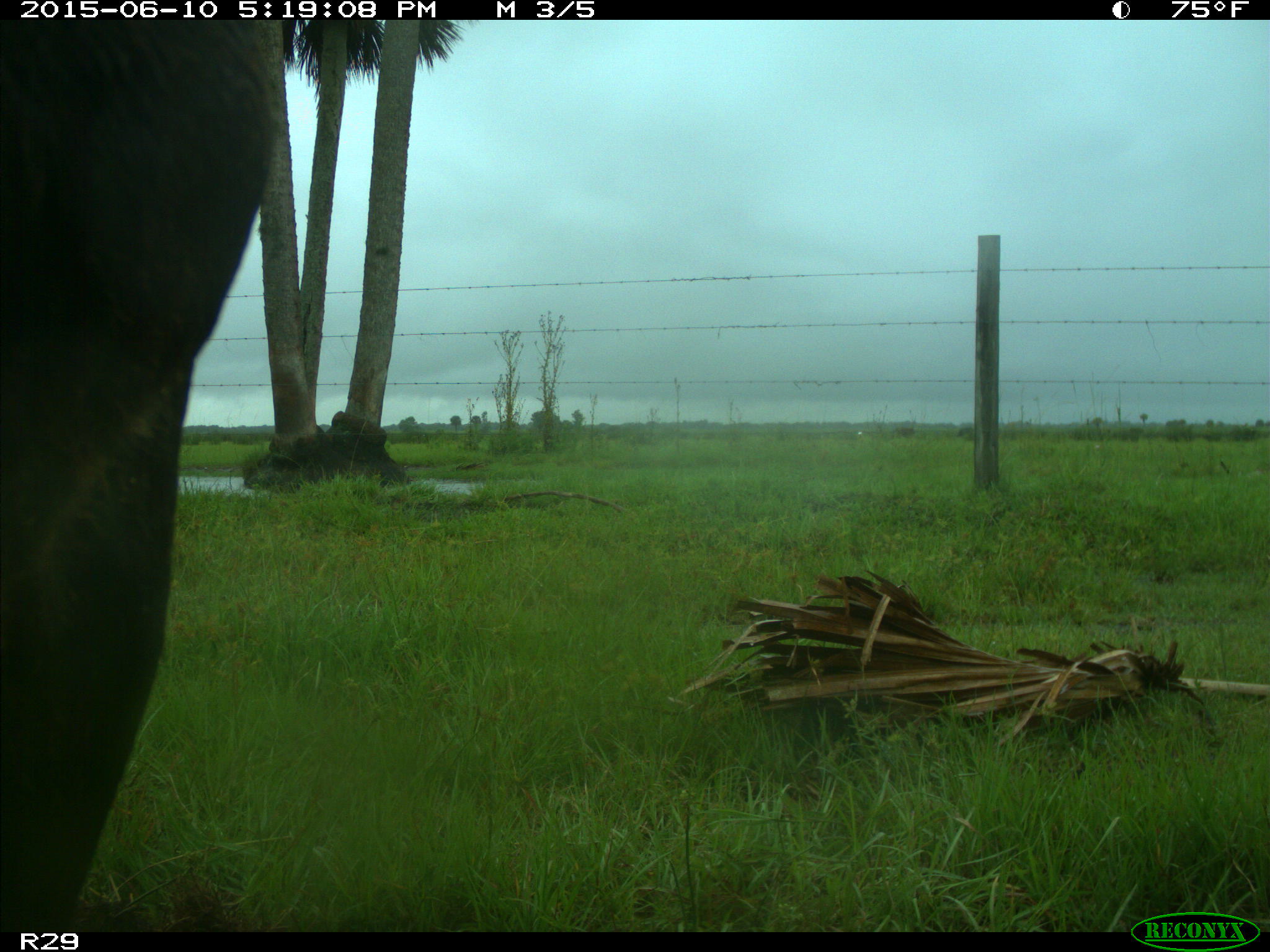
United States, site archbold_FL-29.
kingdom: Animalia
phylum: Chordata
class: Mammalia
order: Artiodactyla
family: Bovidae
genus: Bos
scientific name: Bos taurus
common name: domestic cow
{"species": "Bos taurus (domestic cow)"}